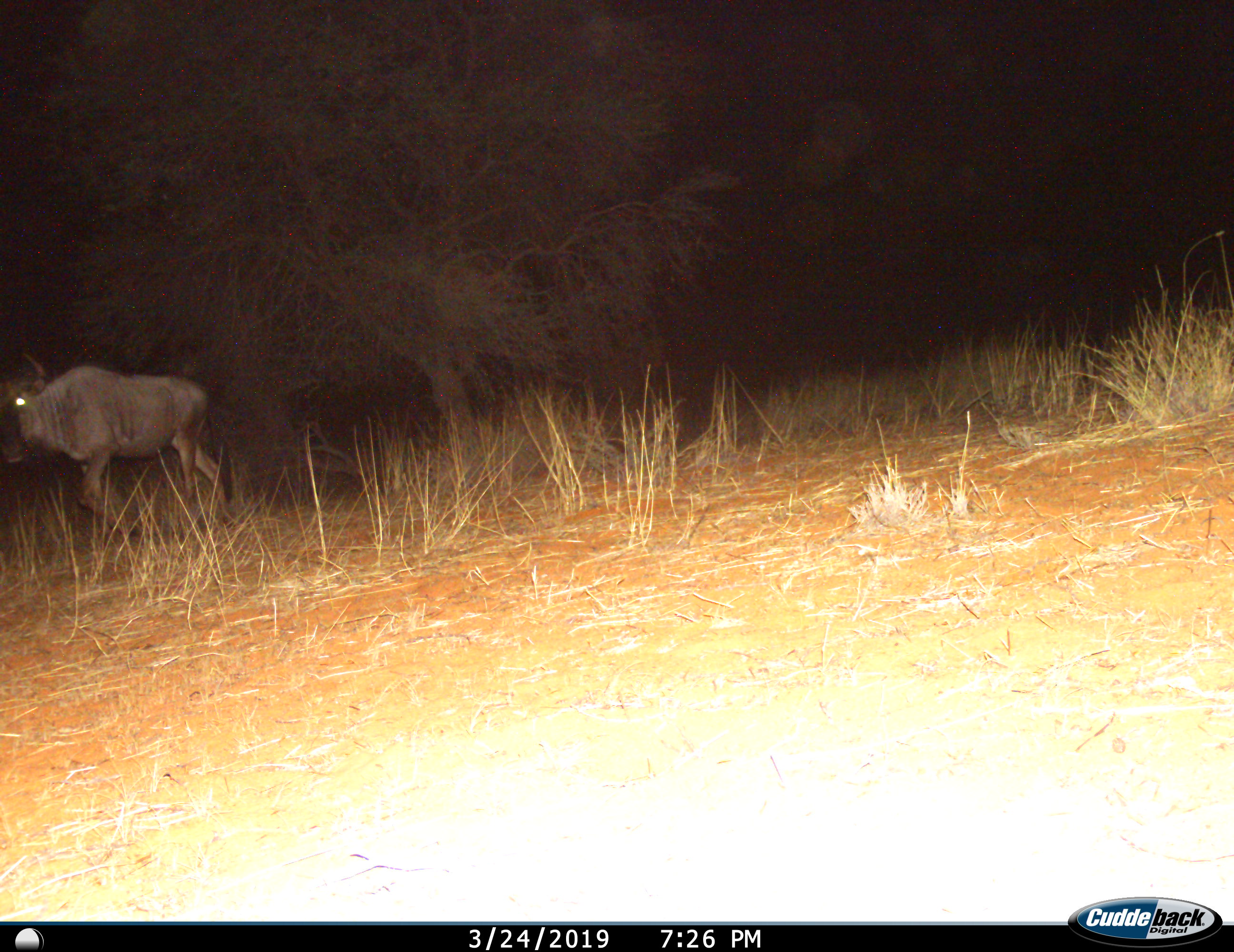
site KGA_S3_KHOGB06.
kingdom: Animalia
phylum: Chordata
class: Mammalia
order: Artiodactyla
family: Bovidae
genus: Connochaetes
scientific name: Connochaetes taurinus taurinus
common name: blue wildebeest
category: wildebeestblue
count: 1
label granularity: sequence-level